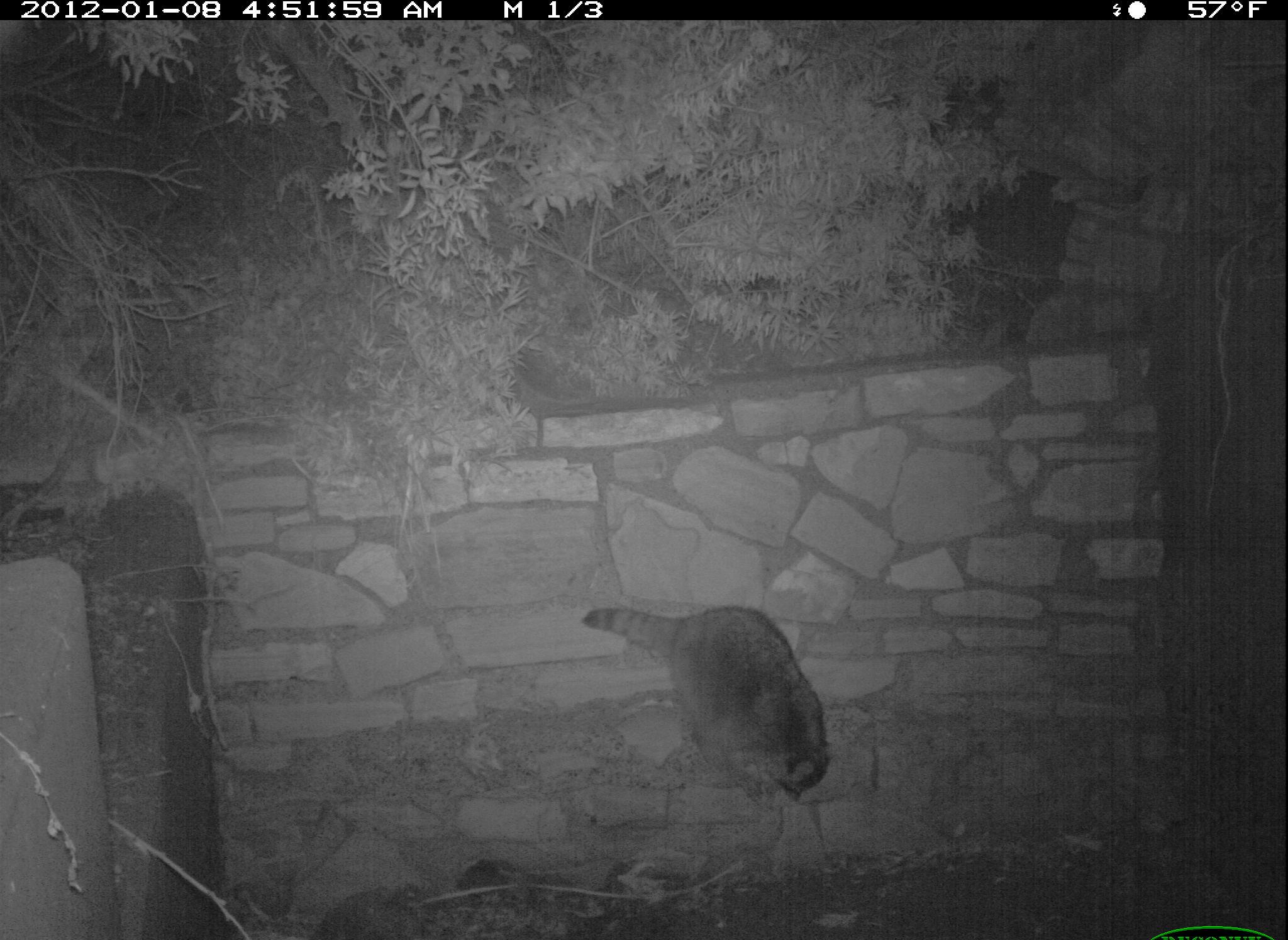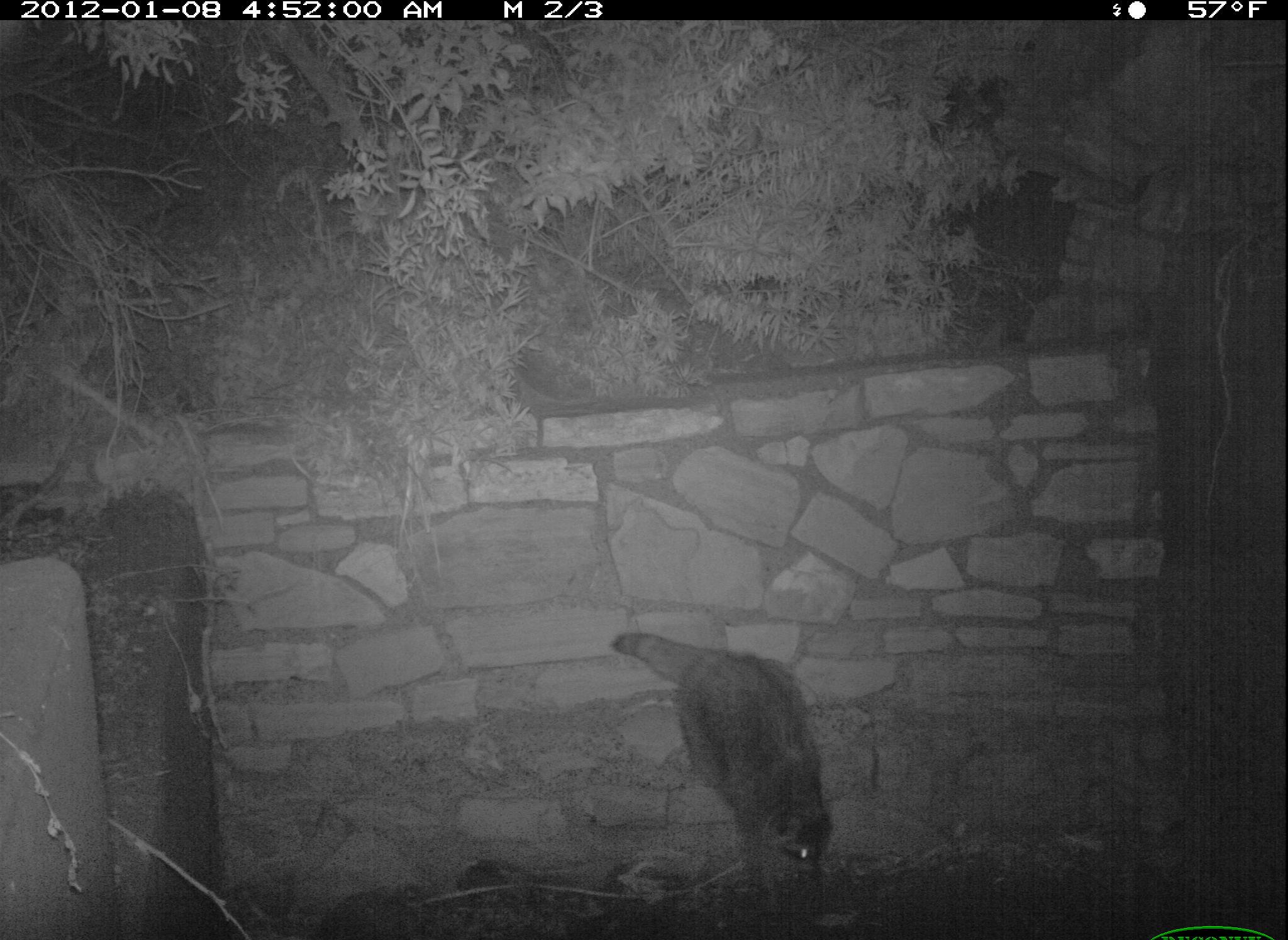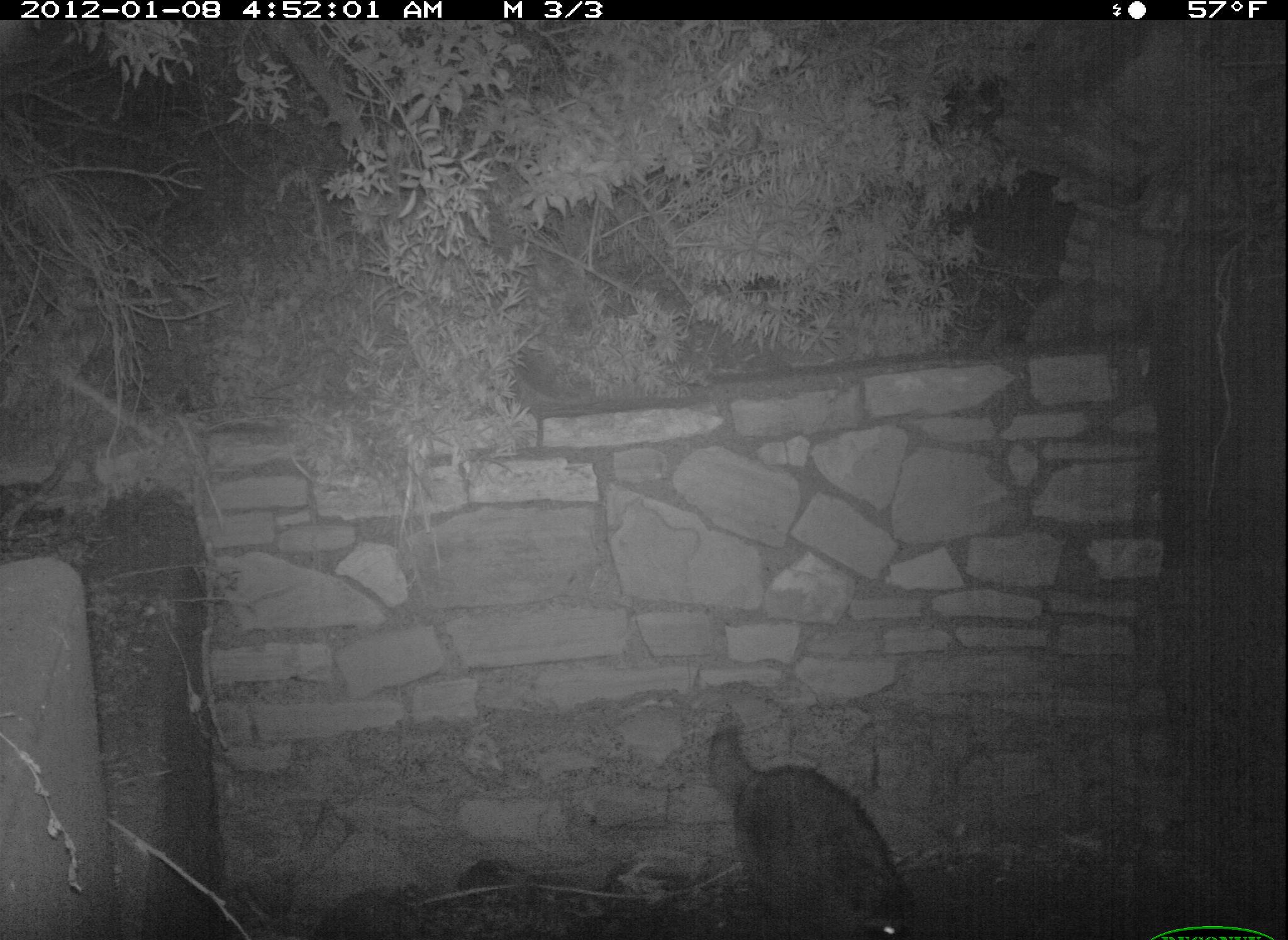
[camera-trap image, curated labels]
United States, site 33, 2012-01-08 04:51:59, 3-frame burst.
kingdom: Animalia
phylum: Chordata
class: Mammalia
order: Carnivora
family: Procyonidae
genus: Procyon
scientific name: Procyon lotor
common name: raccoon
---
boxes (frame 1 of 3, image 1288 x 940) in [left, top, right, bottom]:
raccoon: [575, 570, 837, 826]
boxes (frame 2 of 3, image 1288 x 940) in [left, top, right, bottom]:
raccoon: [610, 622, 839, 916]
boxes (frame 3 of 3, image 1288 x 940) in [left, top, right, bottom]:
raccoon: [697, 697, 937, 933]